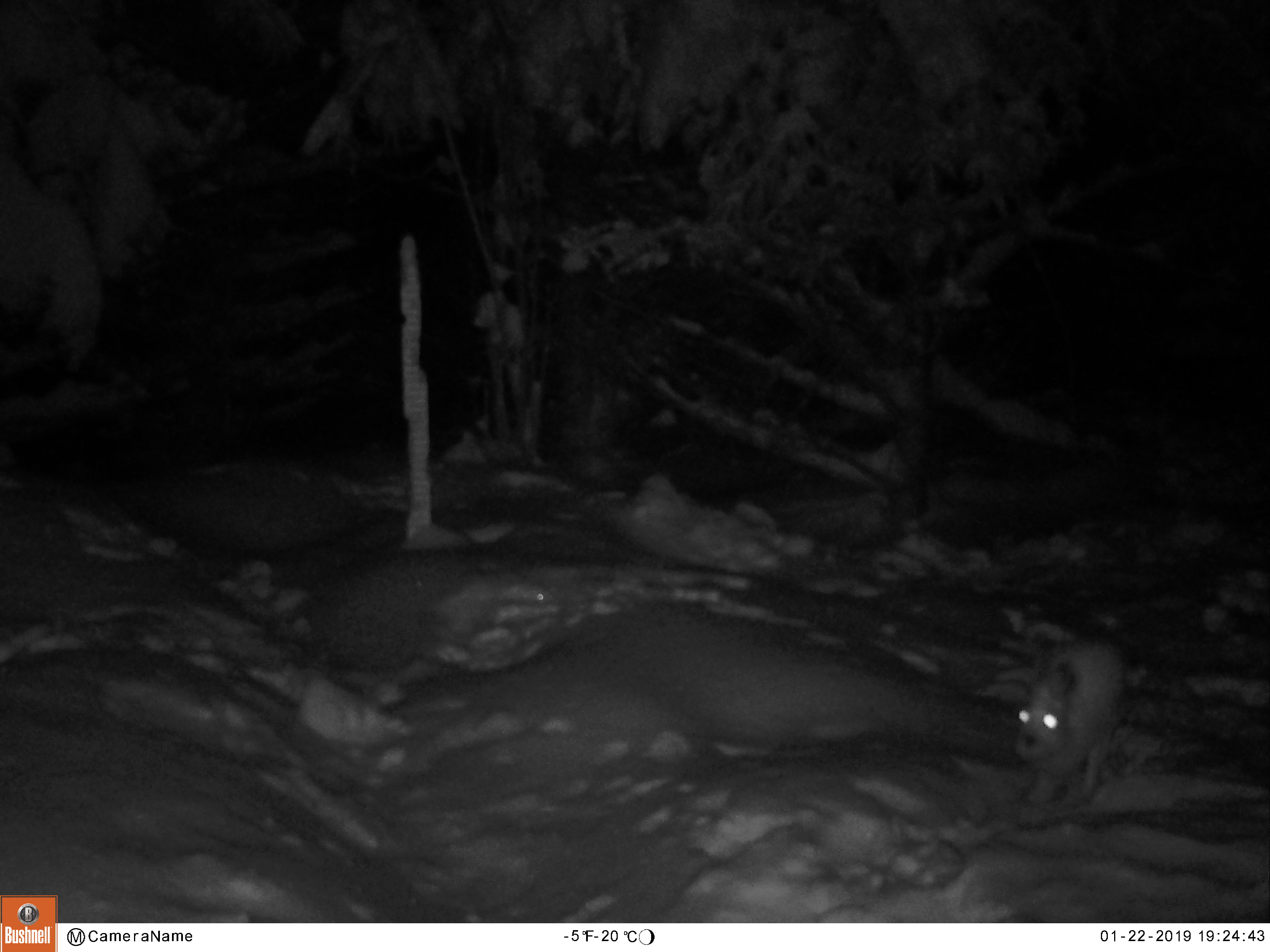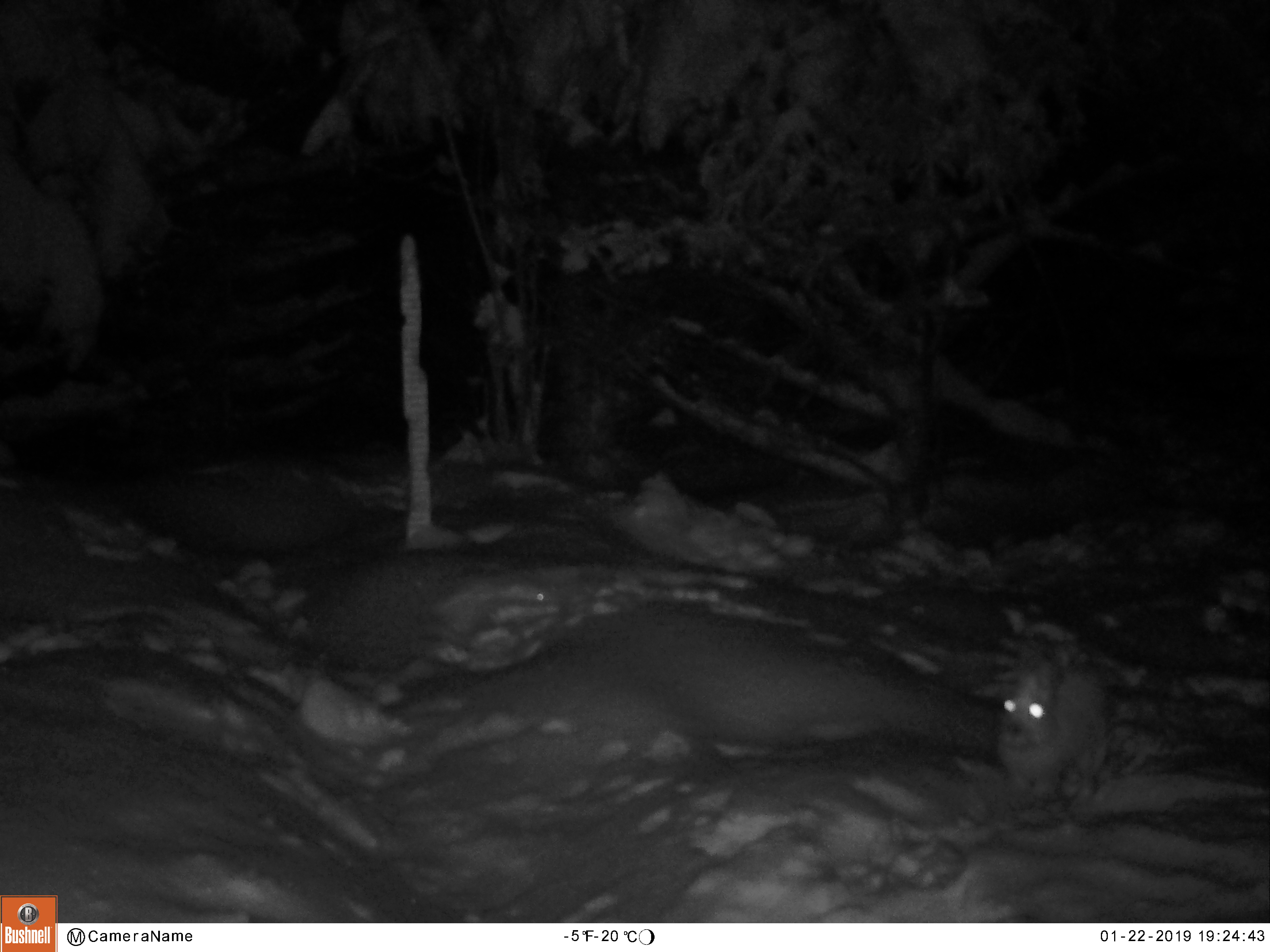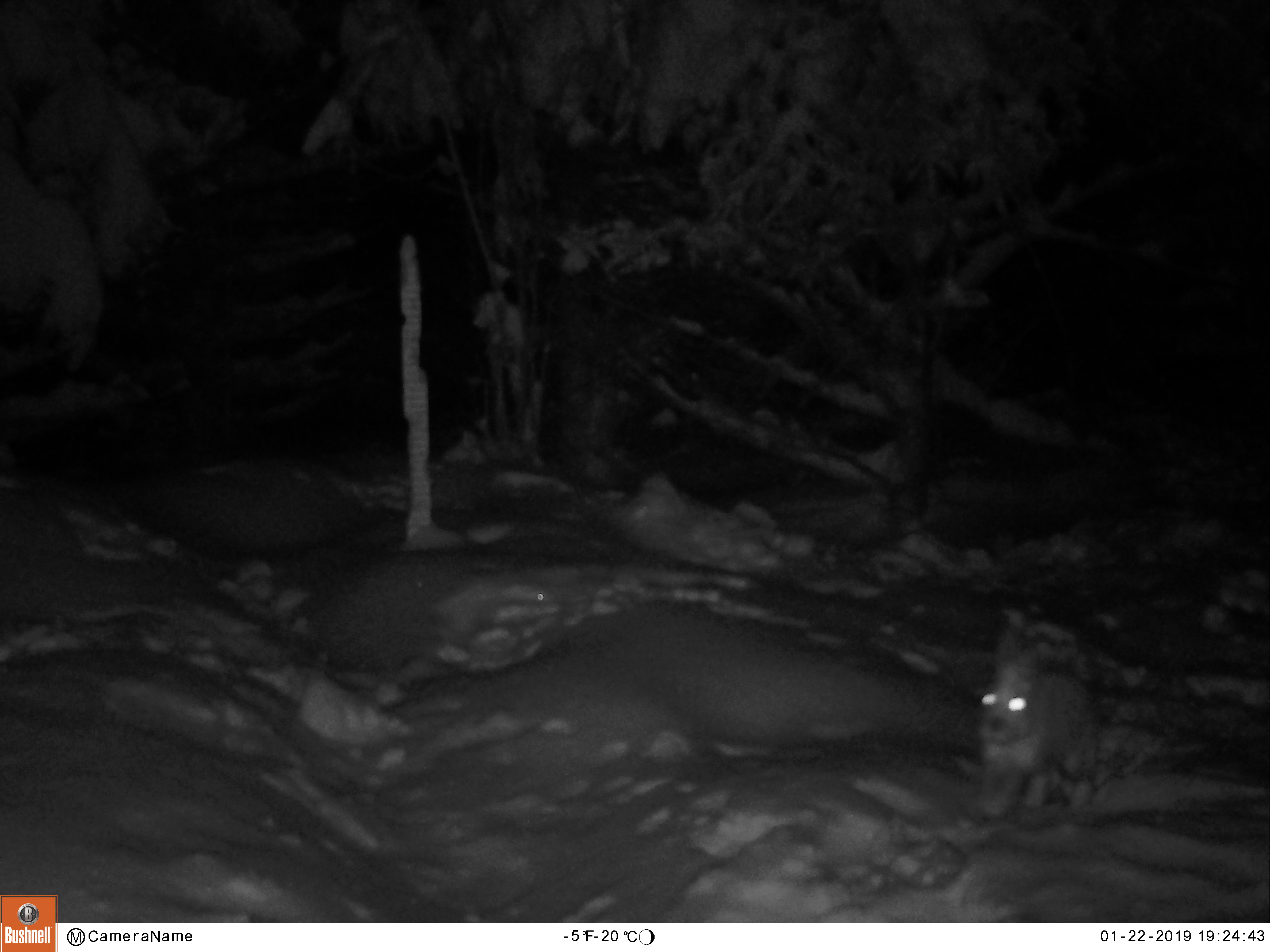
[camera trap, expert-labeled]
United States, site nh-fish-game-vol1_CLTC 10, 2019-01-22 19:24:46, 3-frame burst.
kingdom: Animalia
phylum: Chordata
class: Mammalia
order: Lagomorpha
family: Leporidae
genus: Lepus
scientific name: Lepus americanus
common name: snowshoe hare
Snowshoe hare (Lepus americanus).